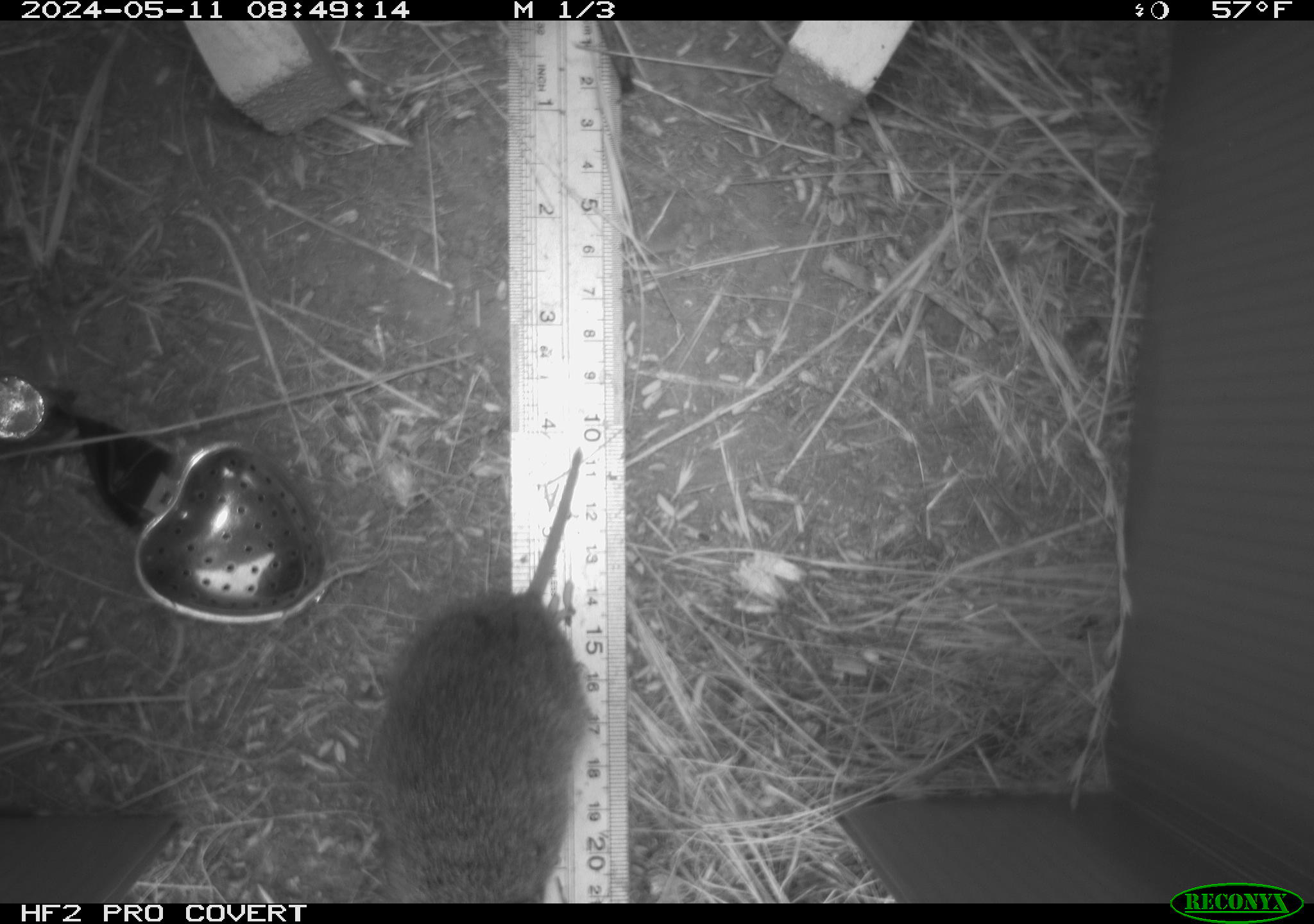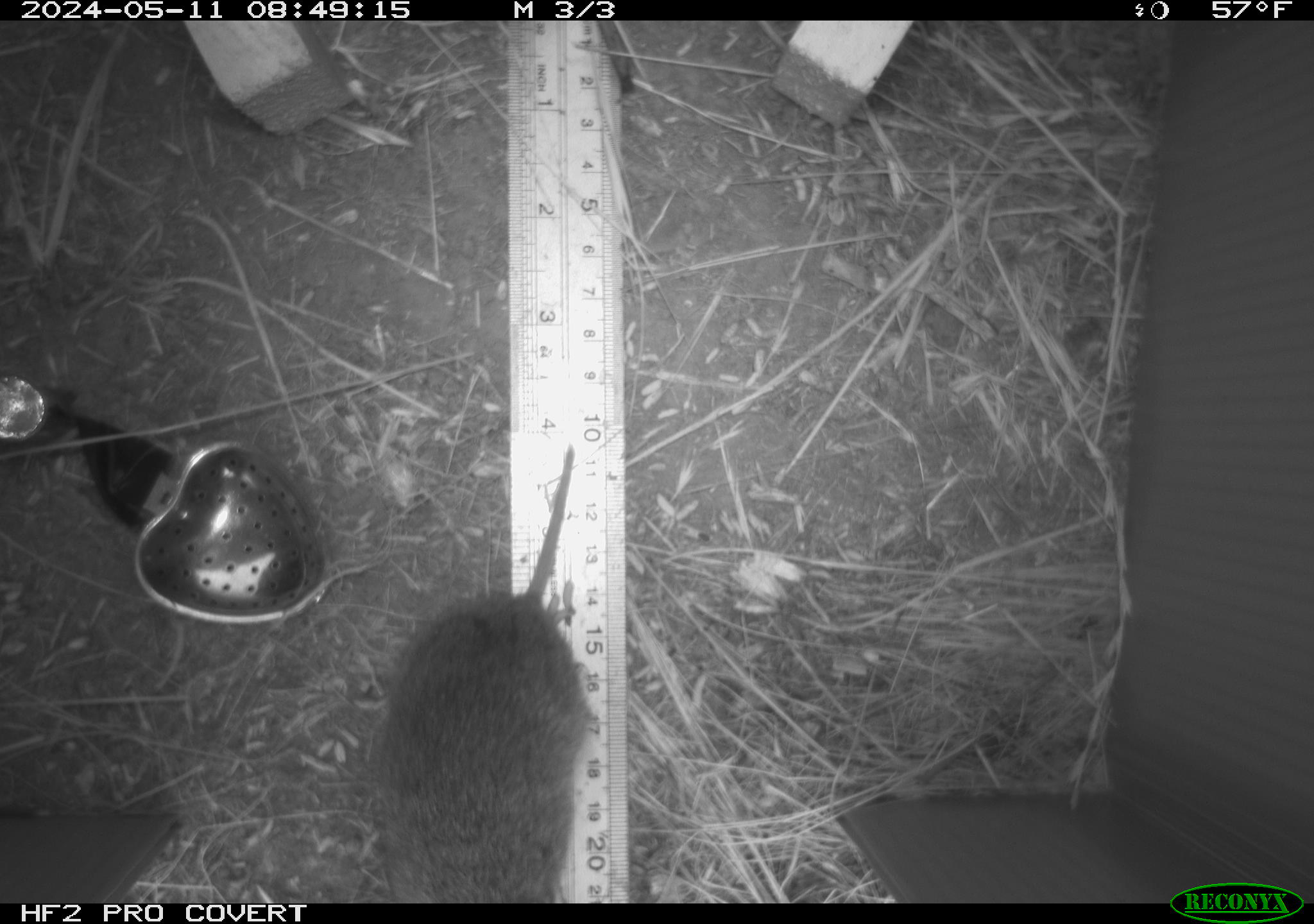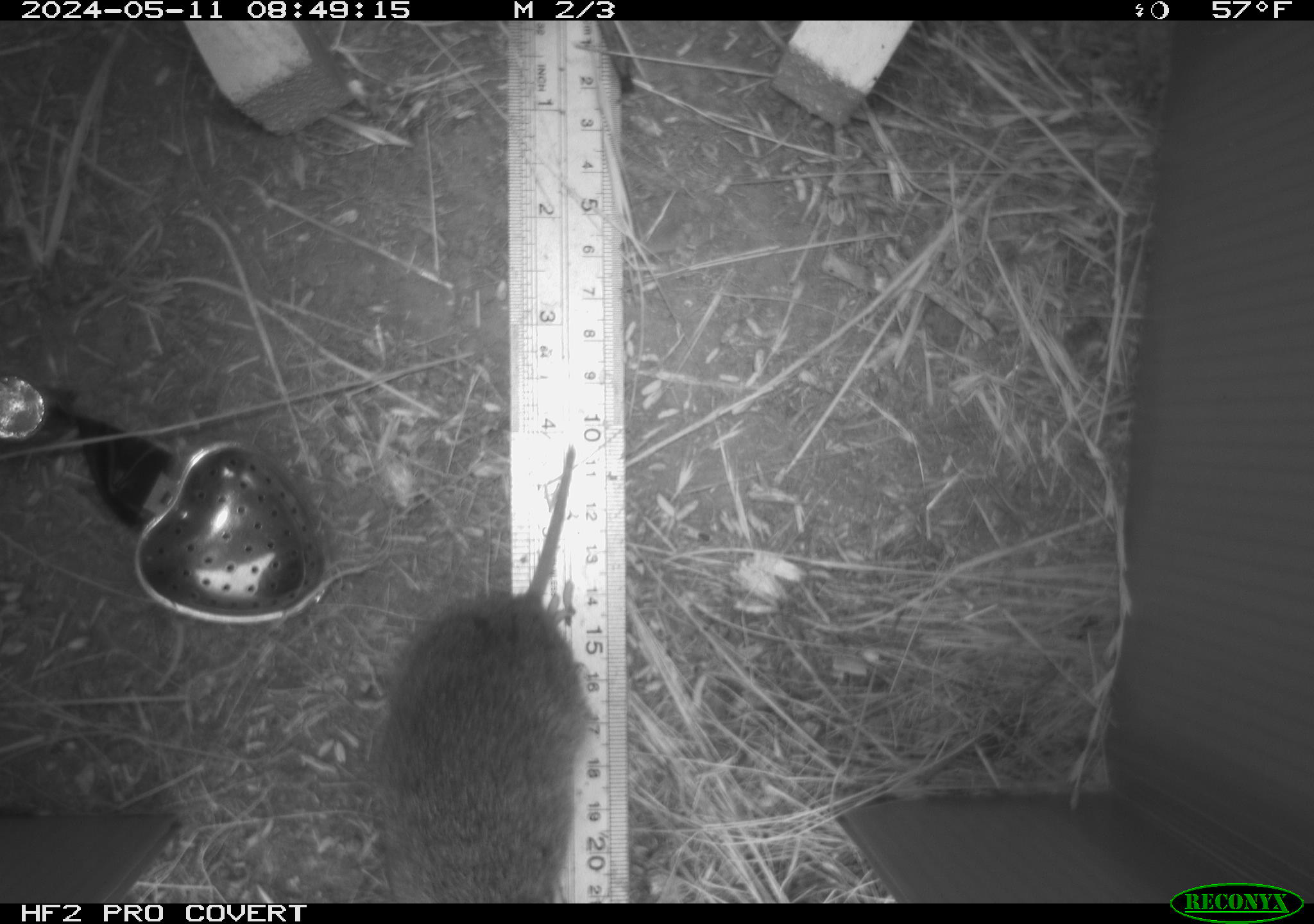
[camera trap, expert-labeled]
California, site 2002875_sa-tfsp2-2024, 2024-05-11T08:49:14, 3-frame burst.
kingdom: Animalia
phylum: Chordata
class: Mammalia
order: Rodentia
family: Cricetidae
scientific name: Arvicolinae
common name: voles, lemmings, and muskrats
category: arvicolinae subfamily